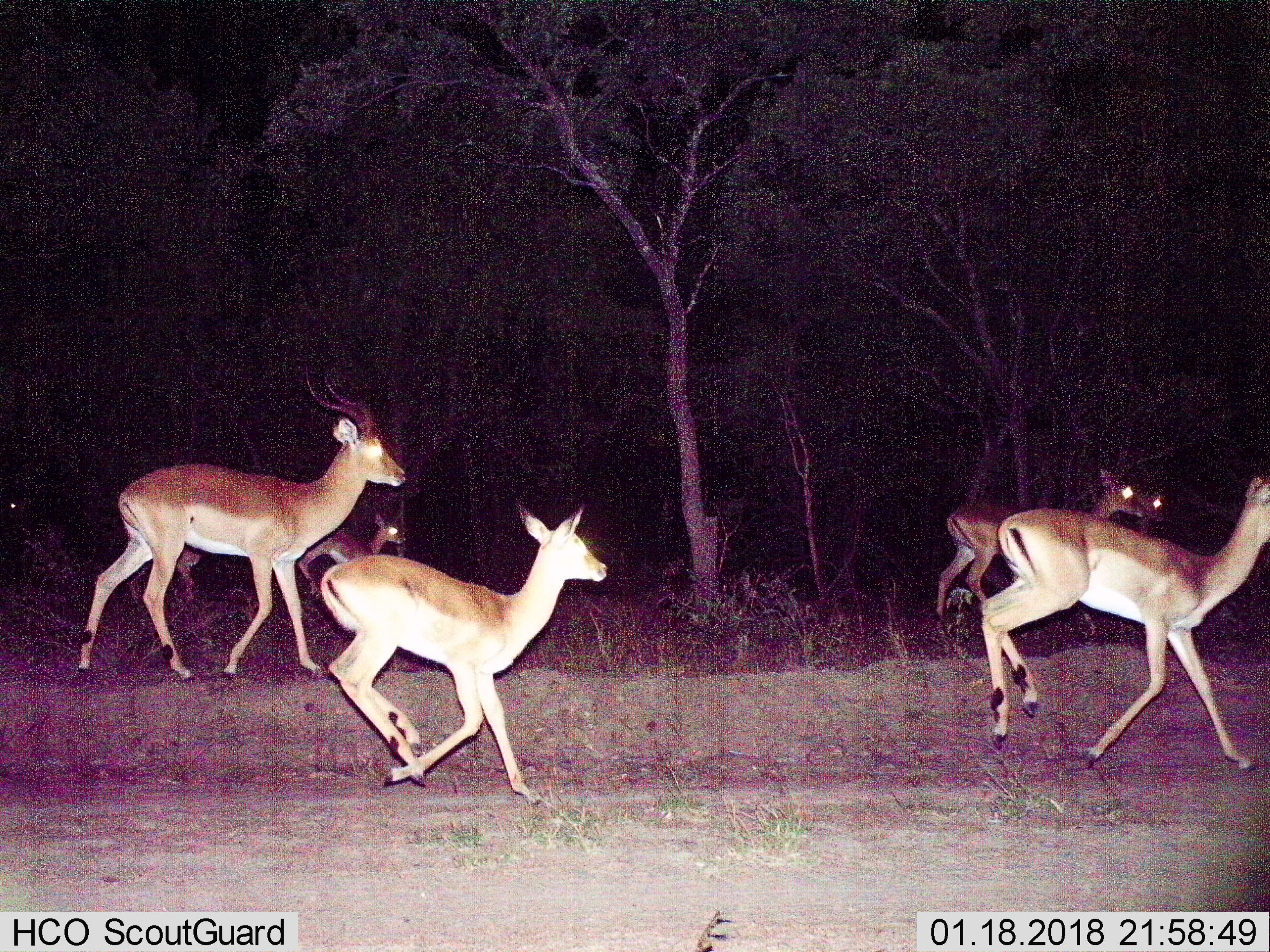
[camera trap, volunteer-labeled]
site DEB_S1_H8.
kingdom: Animalia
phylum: Chordata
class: Mammalia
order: Artiodactyla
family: Bovidae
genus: Aepyceros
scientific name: Aepyceros melampus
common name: impala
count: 6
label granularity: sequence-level